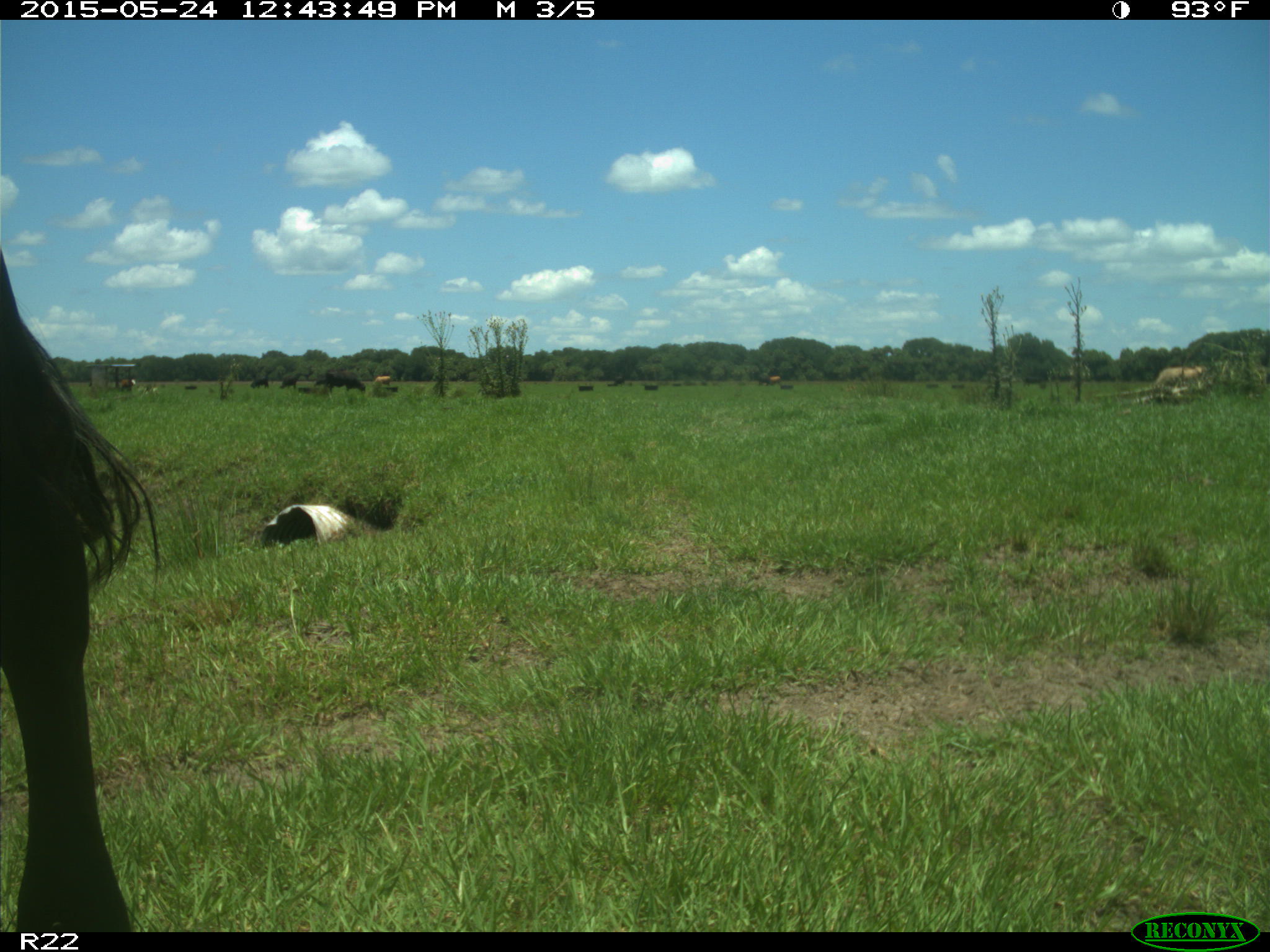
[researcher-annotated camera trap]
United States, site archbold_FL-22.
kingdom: Animalia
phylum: Chordata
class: Mammalia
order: Artiodactyla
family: Bovidae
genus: Bos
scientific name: Bos taurus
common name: domestic cow